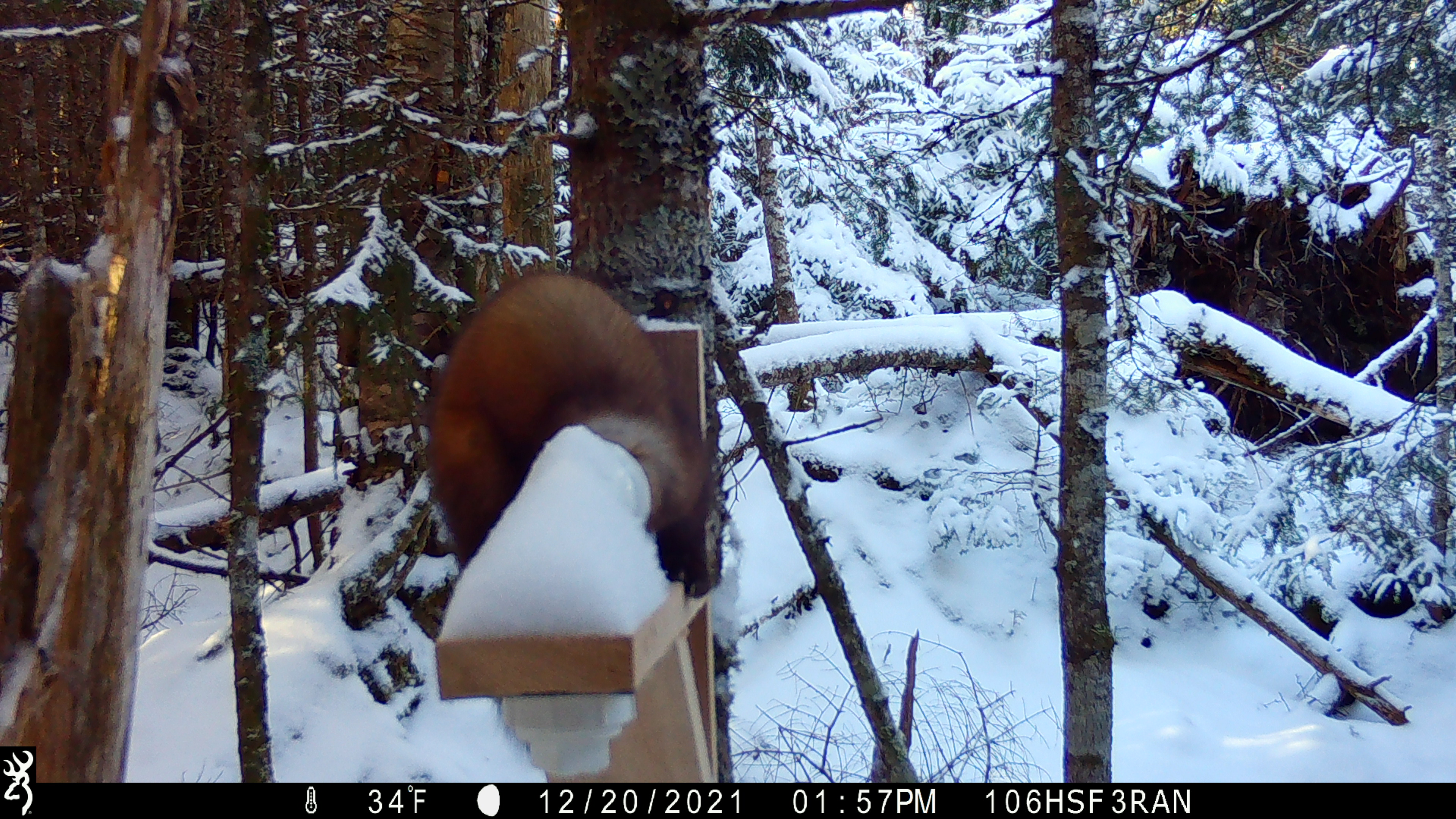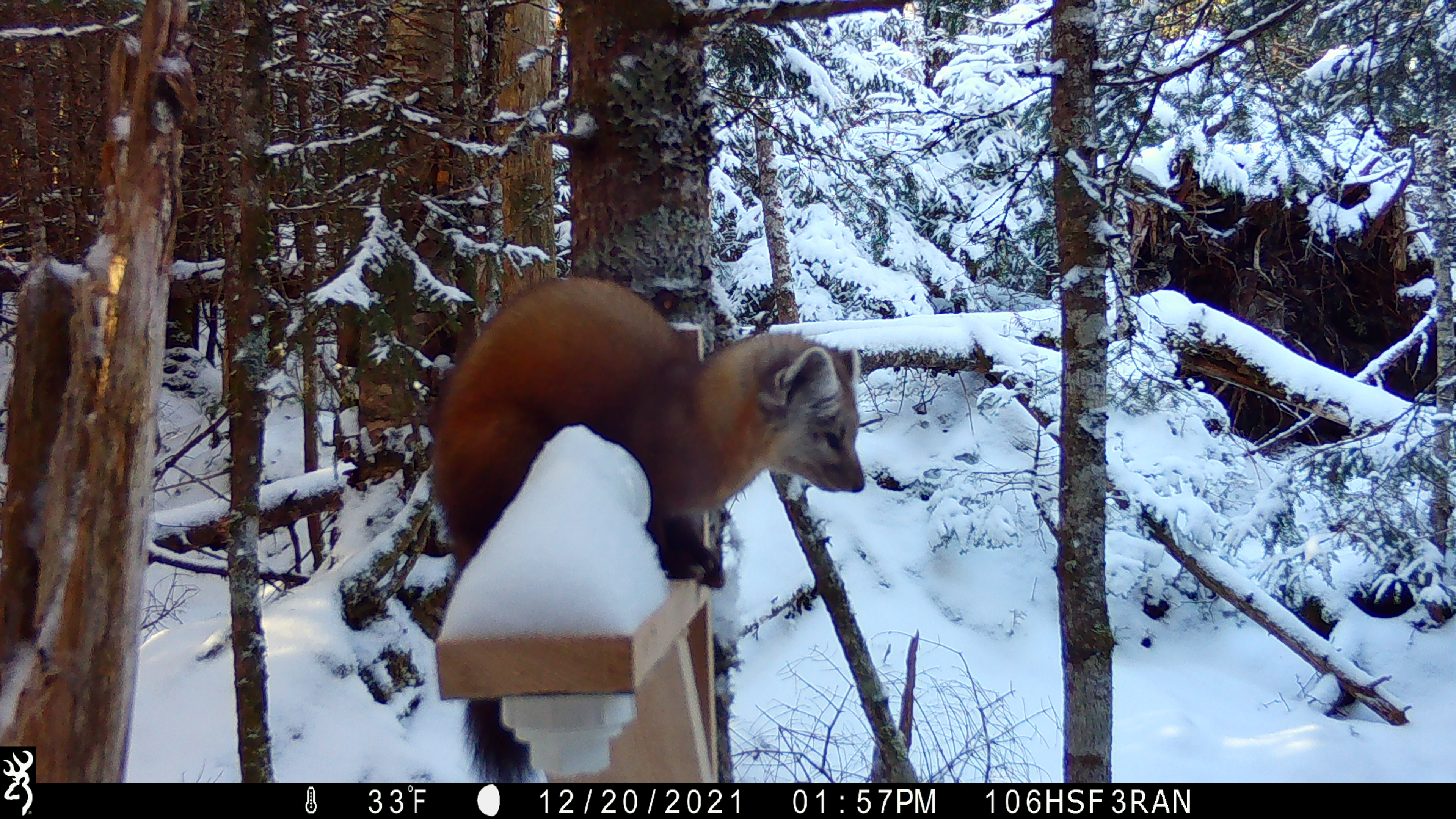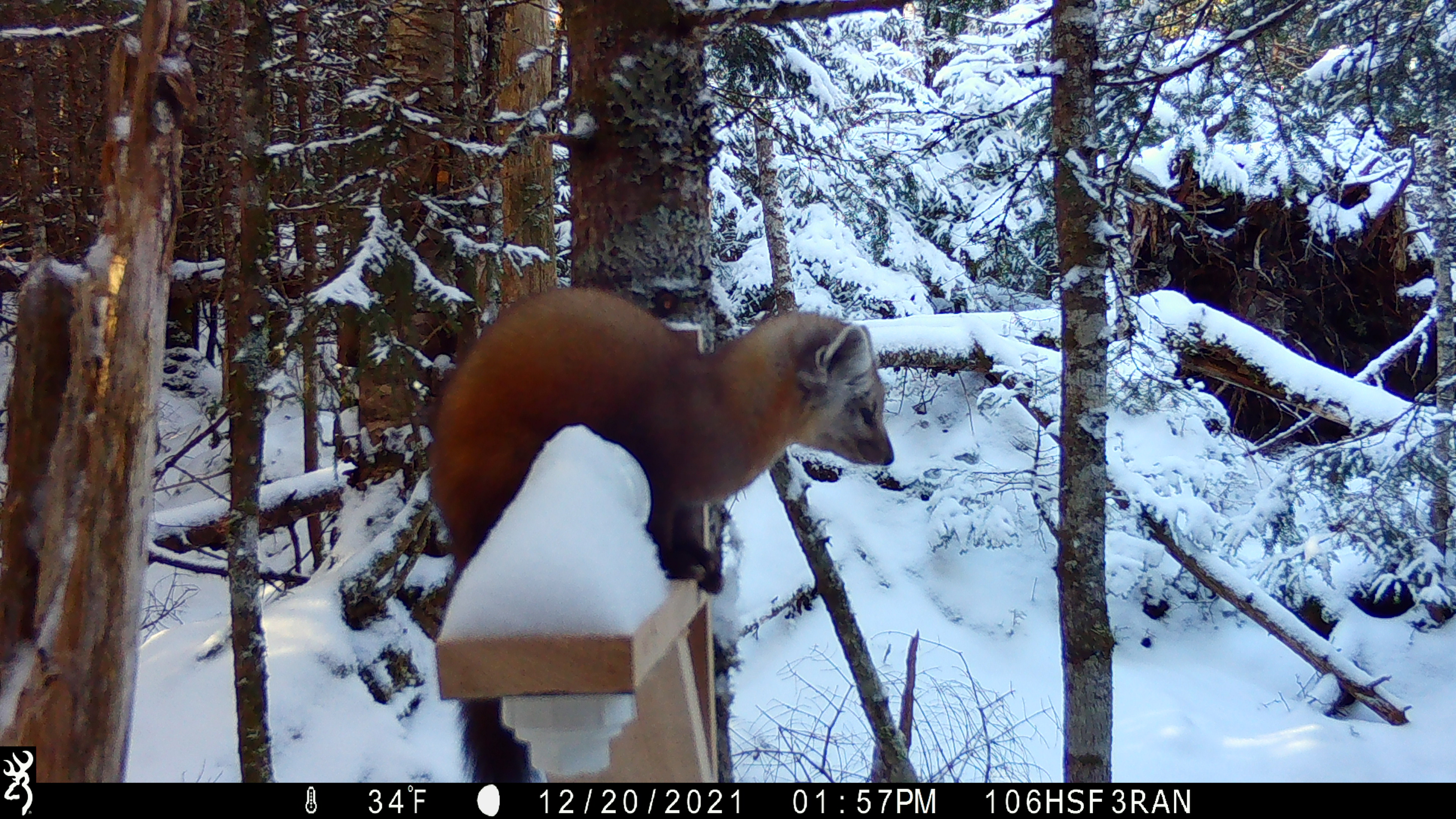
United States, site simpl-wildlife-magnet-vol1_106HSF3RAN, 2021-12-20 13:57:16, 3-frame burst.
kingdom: Animalia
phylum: Chordata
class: Mammalia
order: Carnivora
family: Mustelidae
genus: Martes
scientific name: Martes americana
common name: american marten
American marten (Martes americana).